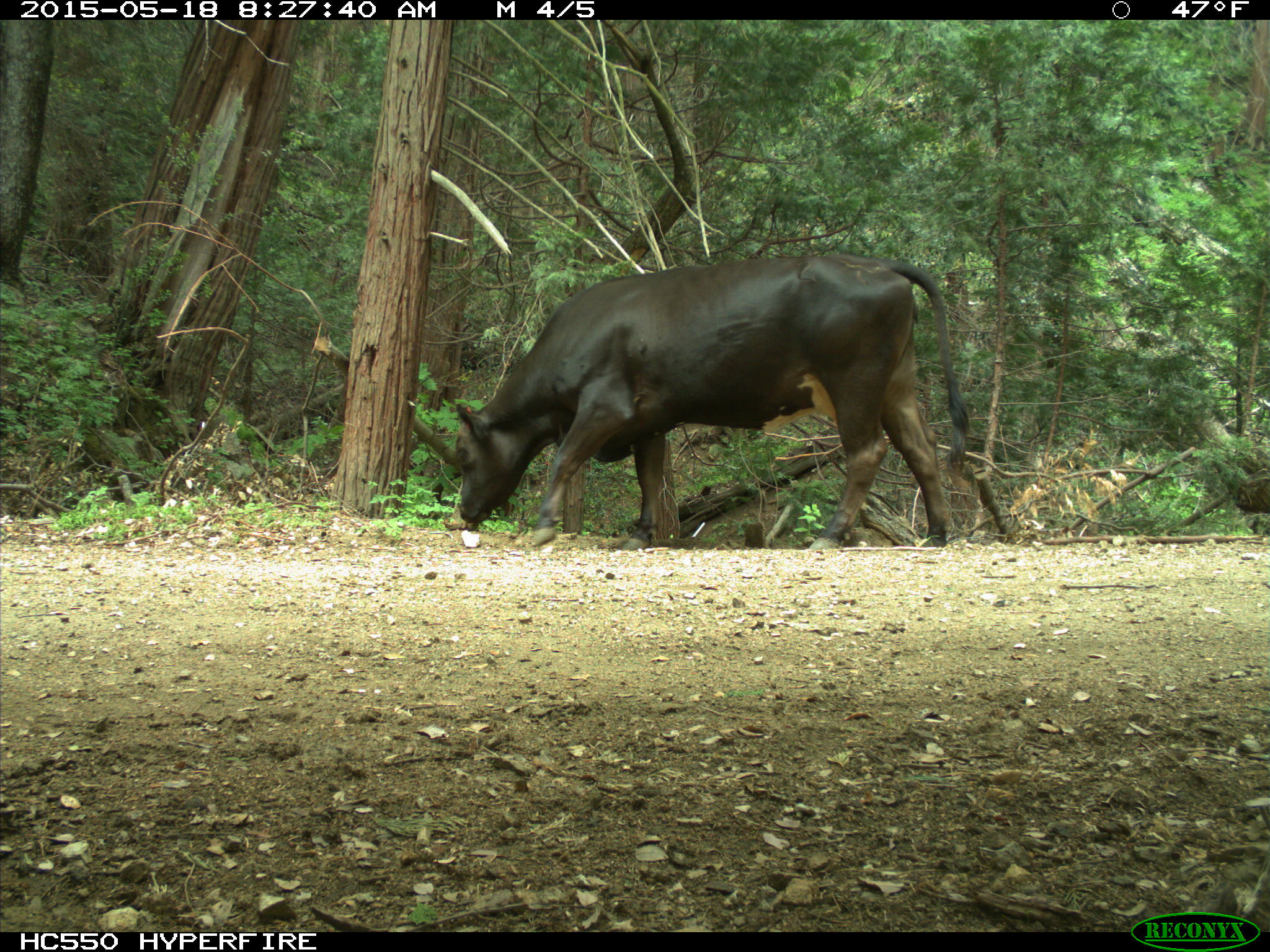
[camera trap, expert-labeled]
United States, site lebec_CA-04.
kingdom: Animalia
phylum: Chordata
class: Mammalia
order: Artiodactyla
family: Bovidae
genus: Bos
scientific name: Bos taurus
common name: domestic cow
Bos taurus (domestic cow).